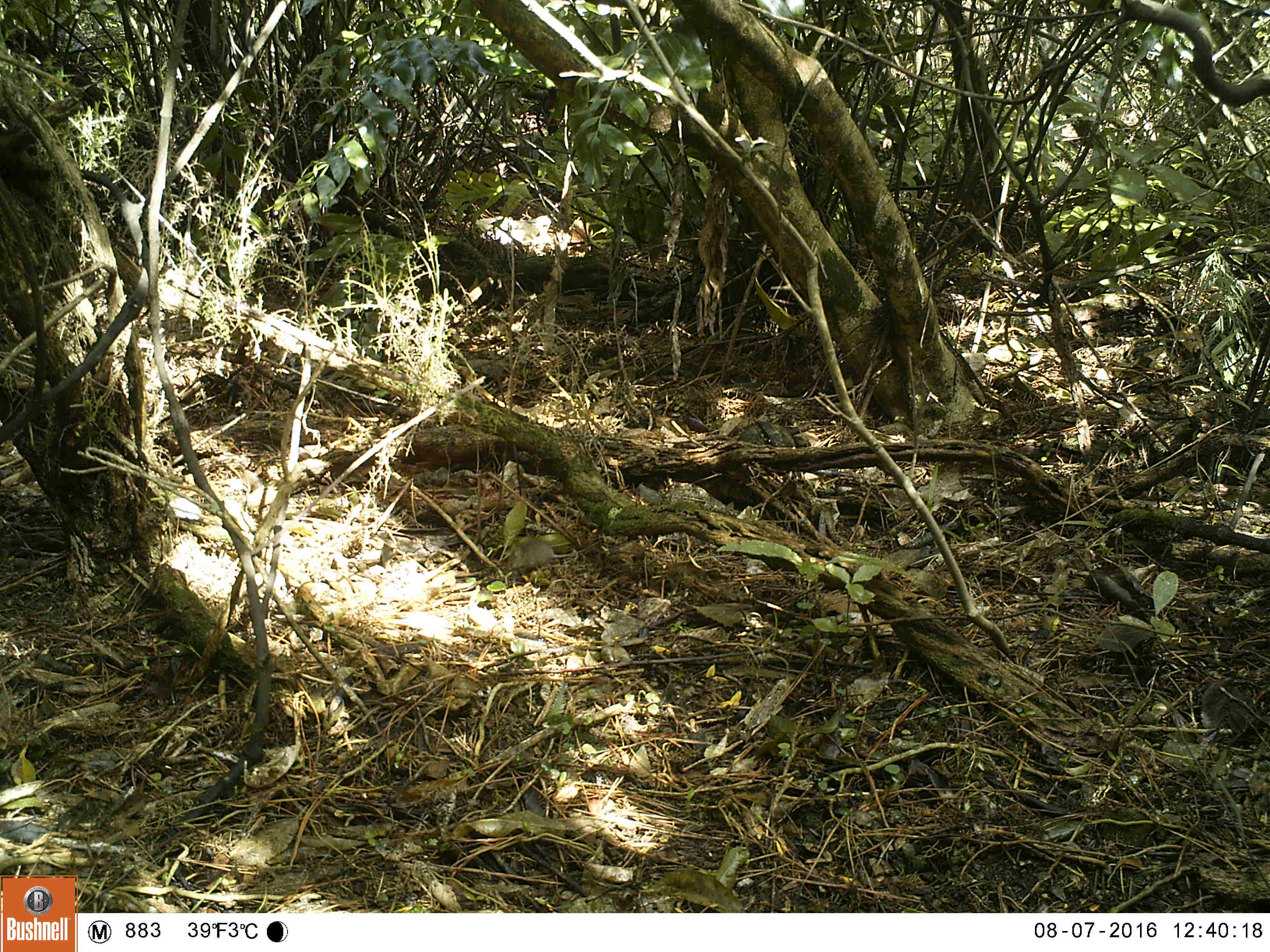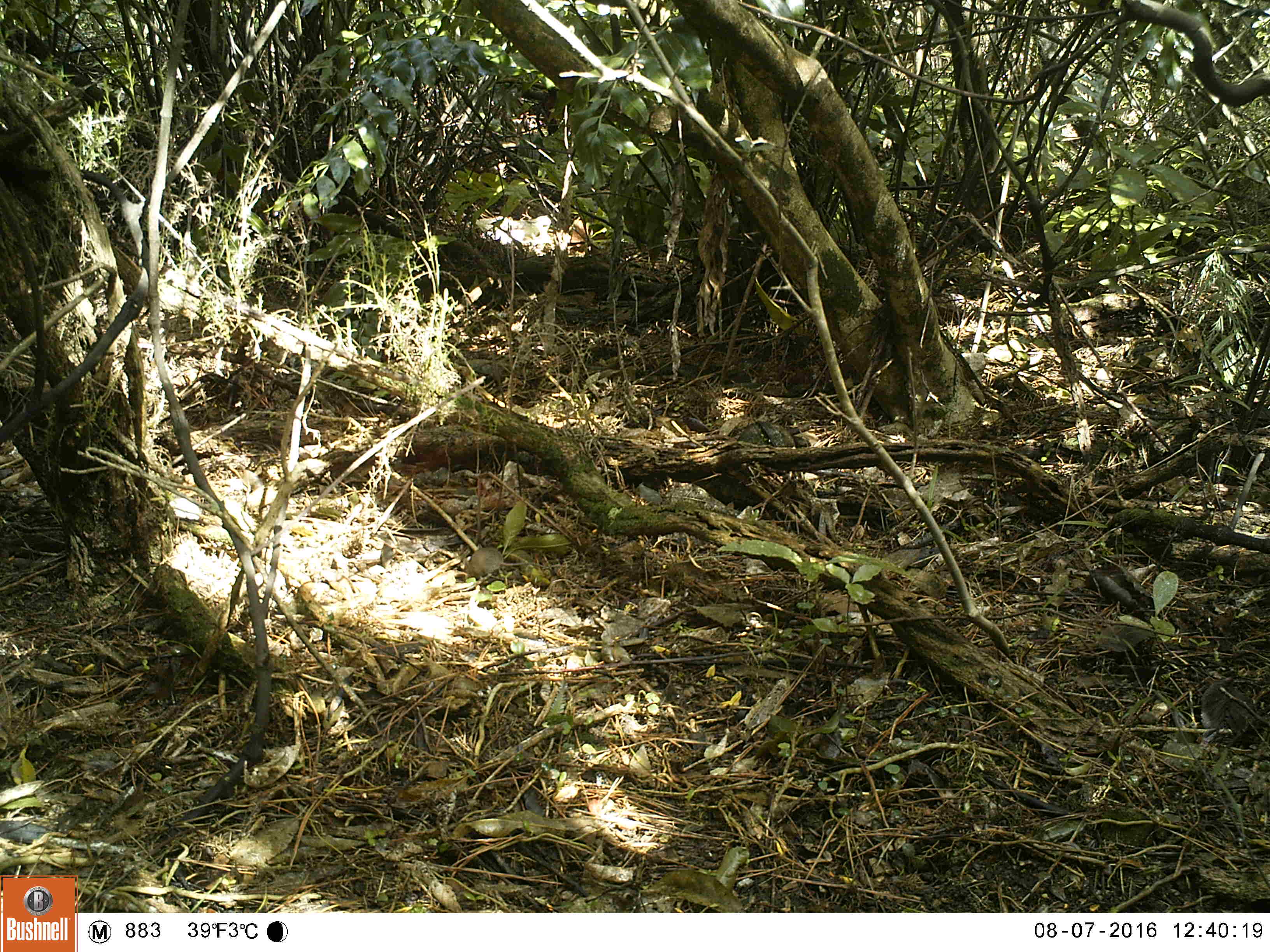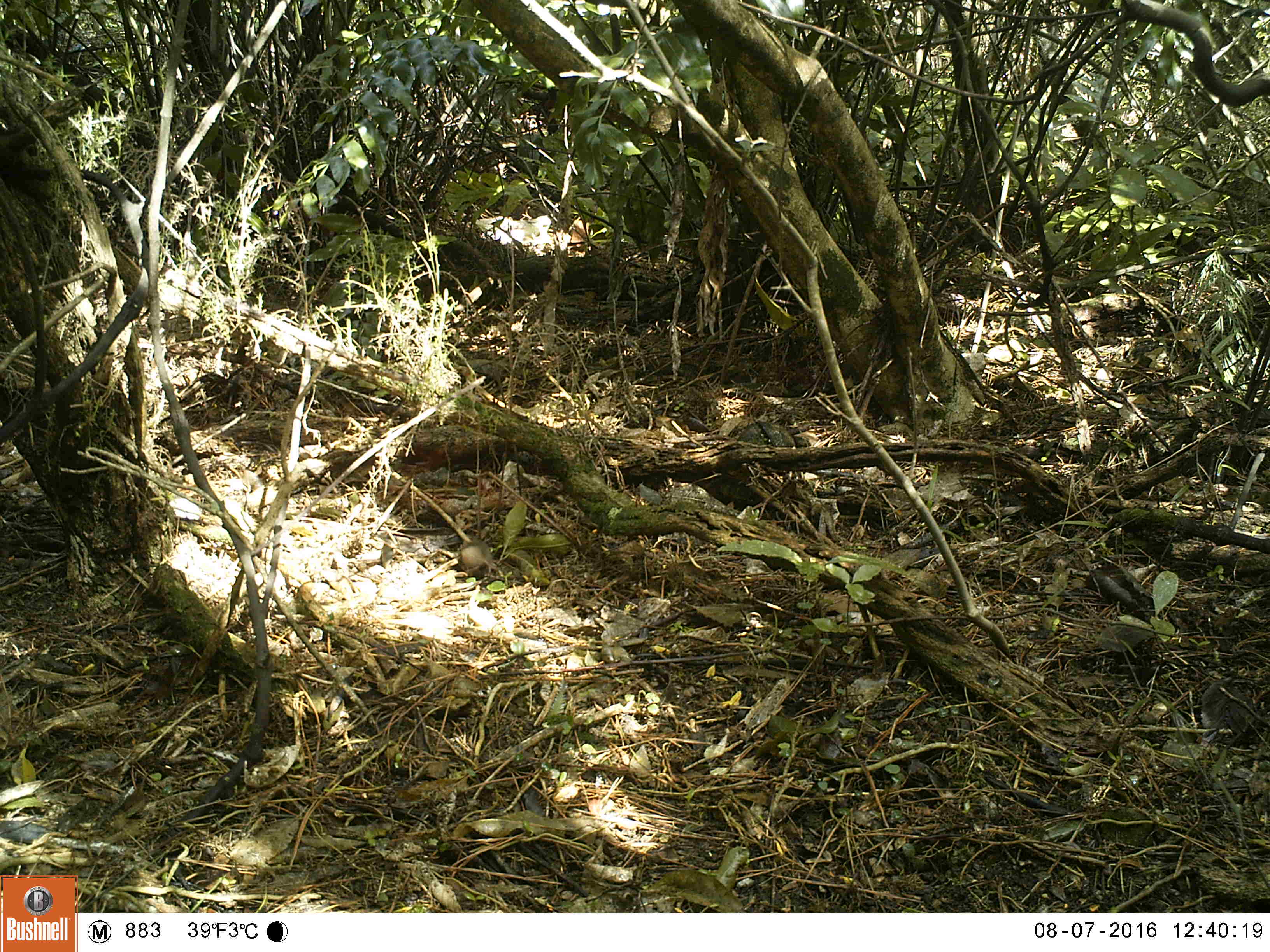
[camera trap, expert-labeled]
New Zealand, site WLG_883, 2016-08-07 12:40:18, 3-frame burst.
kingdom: Animalia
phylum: Chordata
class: Mammalia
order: Rodentia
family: Muridae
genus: Mus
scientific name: Mus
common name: mouse